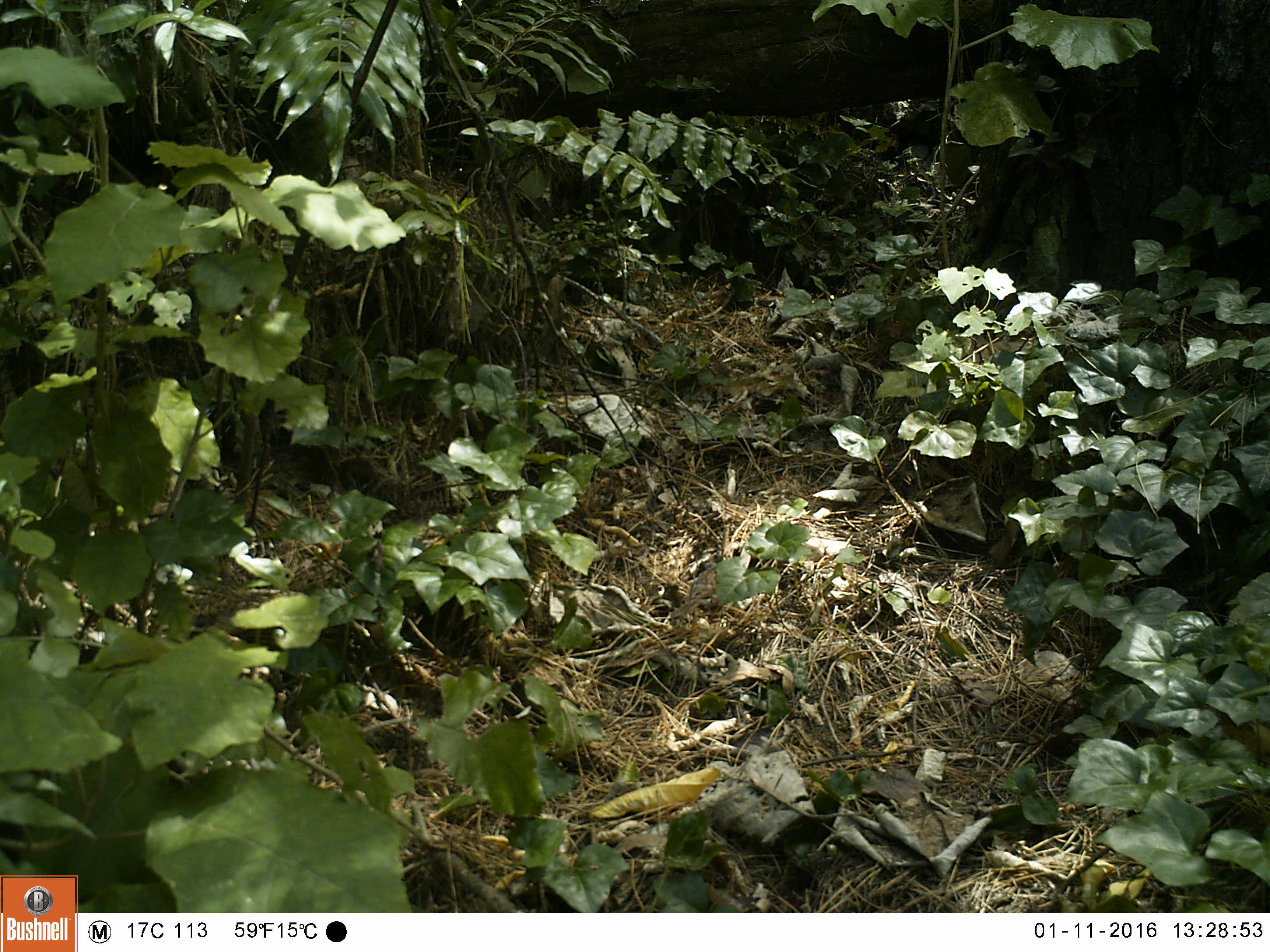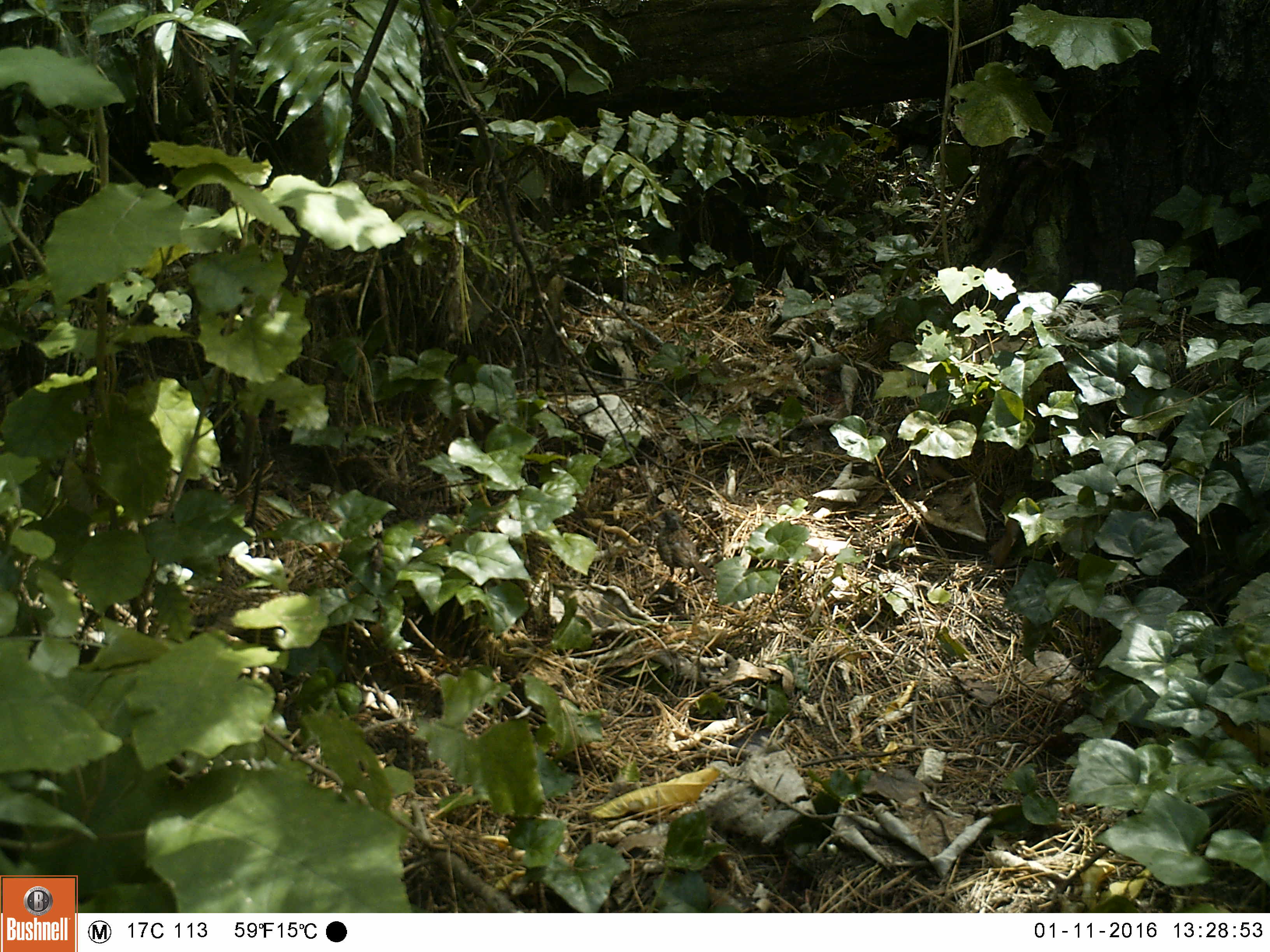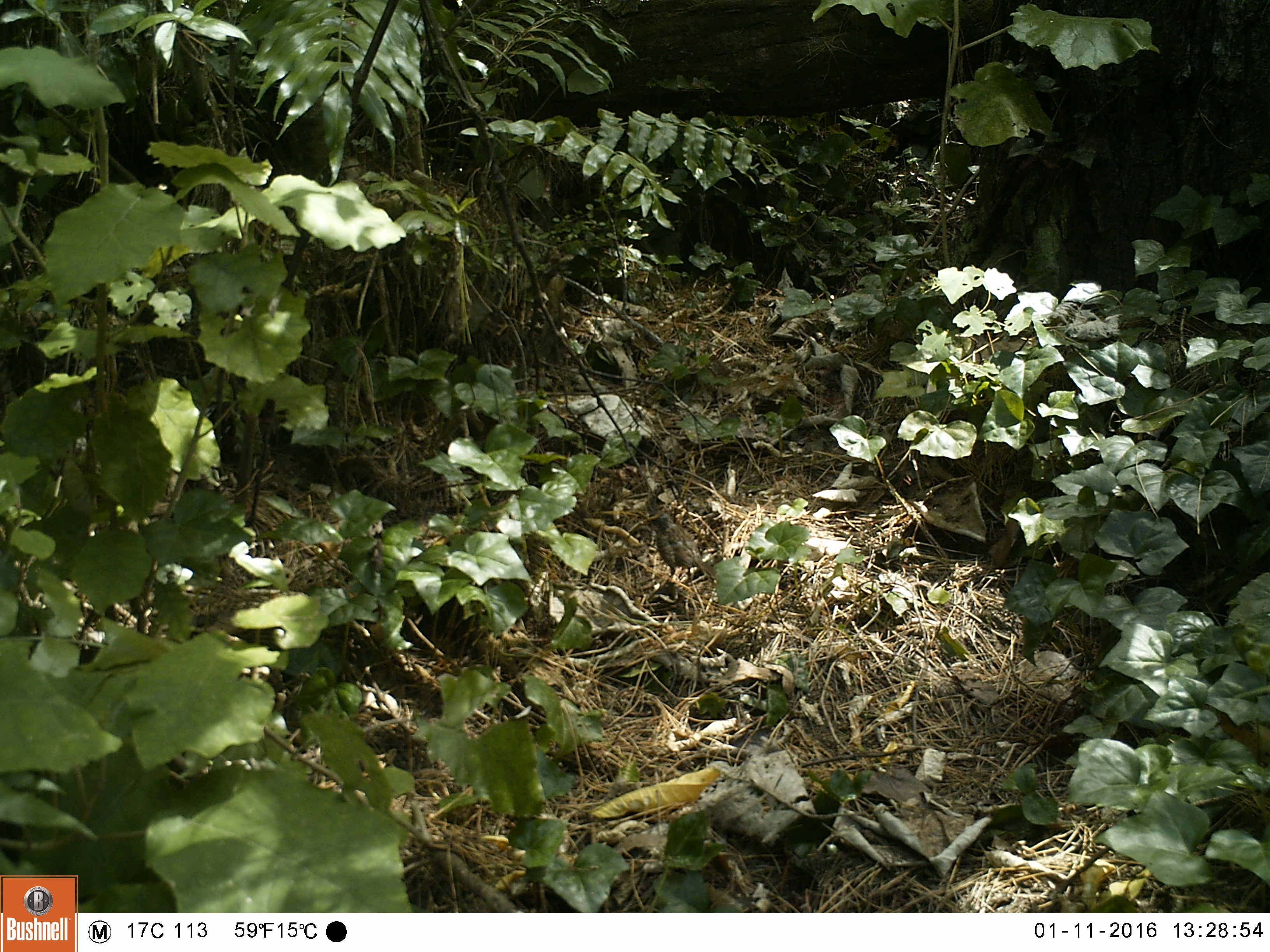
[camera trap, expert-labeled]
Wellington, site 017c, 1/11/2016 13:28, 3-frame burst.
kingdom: Animalia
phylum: Chordata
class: Aves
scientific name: Aves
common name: bird